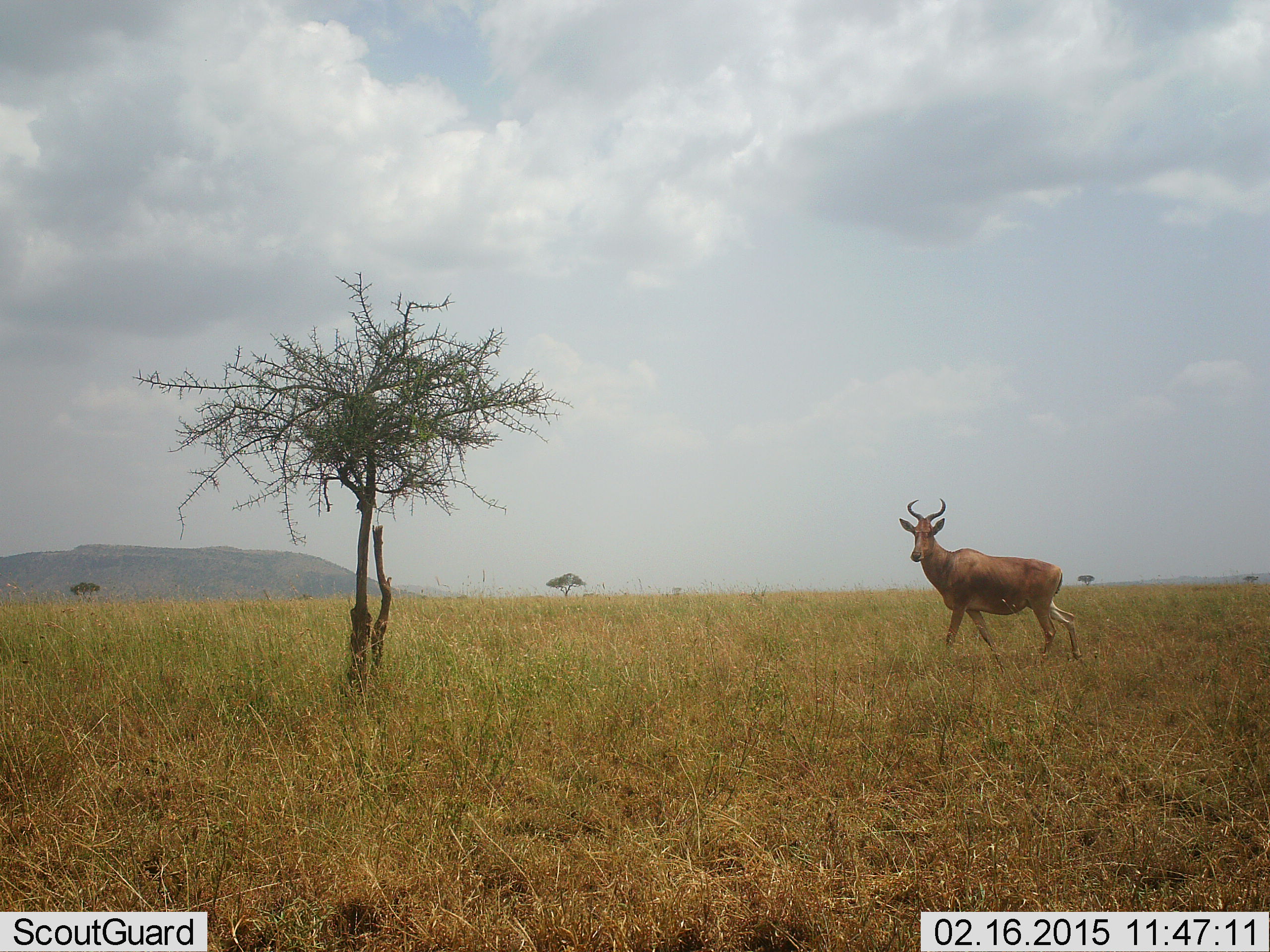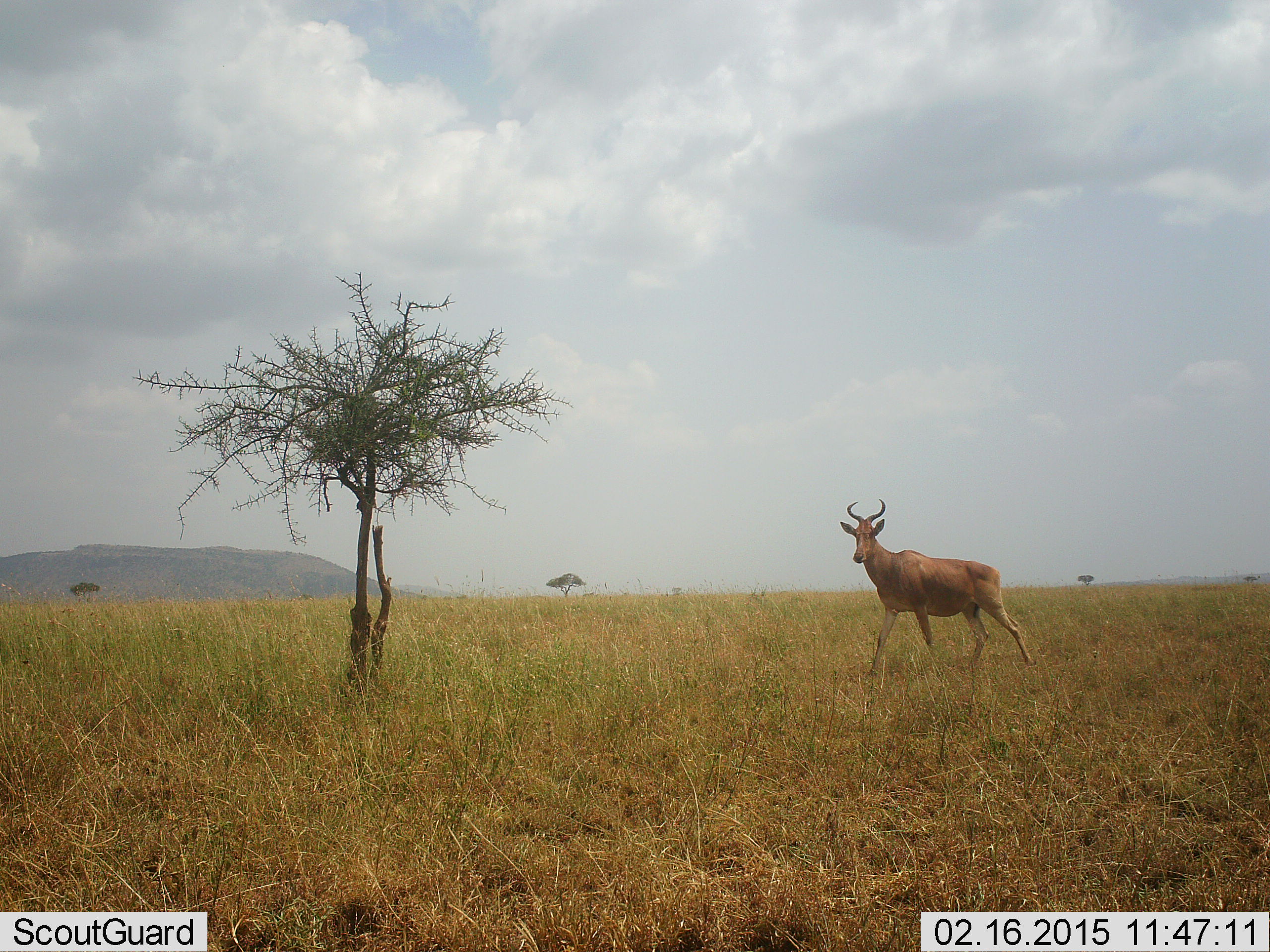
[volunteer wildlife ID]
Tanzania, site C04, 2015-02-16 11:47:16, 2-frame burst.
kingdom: Animalia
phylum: Chordata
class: Mammalia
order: Artiodactyla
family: Bovidae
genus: Alcelaphus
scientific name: Alcelaphus buselaphus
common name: hartebeest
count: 1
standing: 20%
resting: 0%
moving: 80%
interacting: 0%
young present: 0%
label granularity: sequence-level